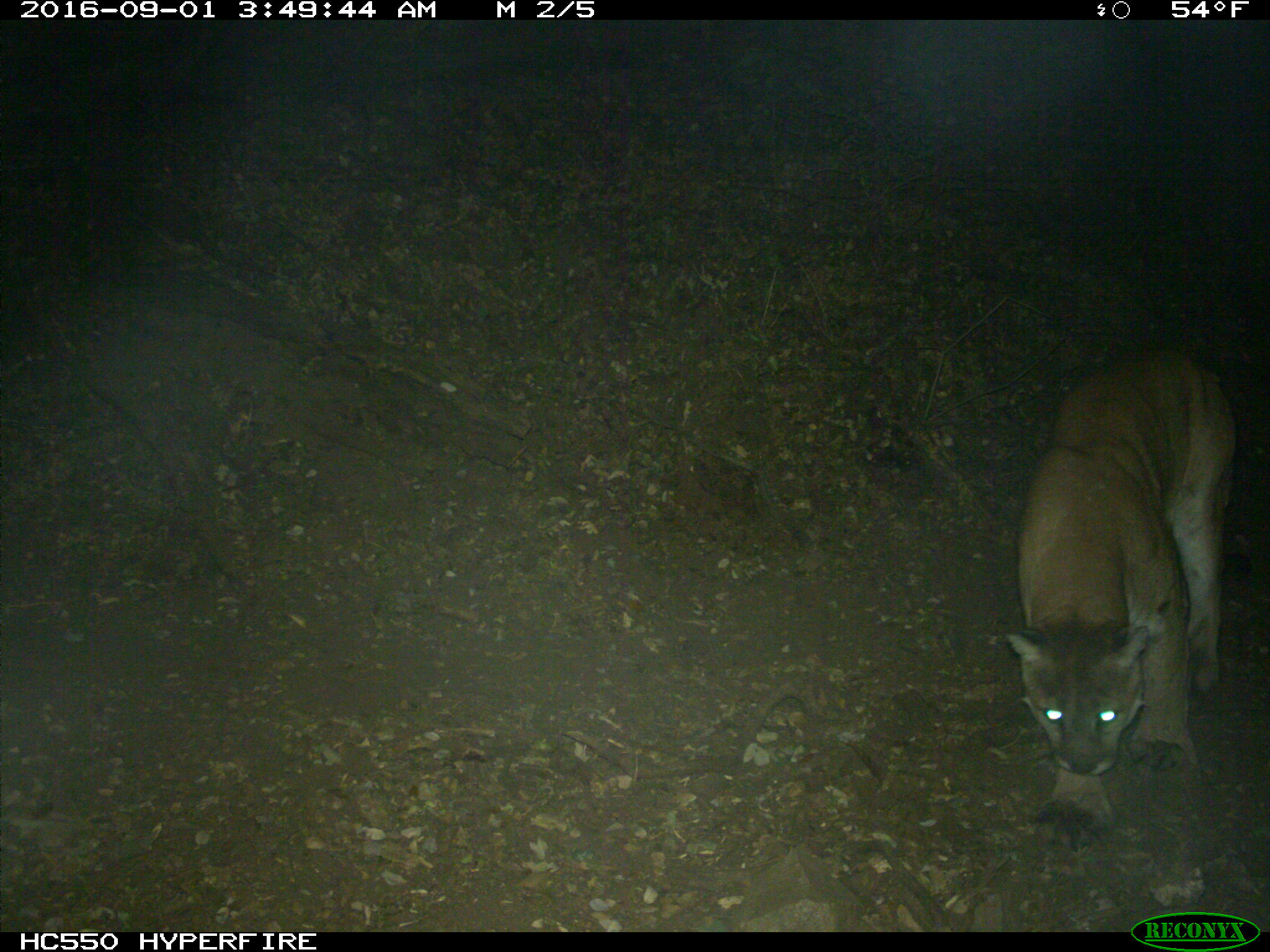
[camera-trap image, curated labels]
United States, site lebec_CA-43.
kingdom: Animalia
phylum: Chordata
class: Mammalia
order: Carnivora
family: Felidae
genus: Puma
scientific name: Puma concolor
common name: mountain lion